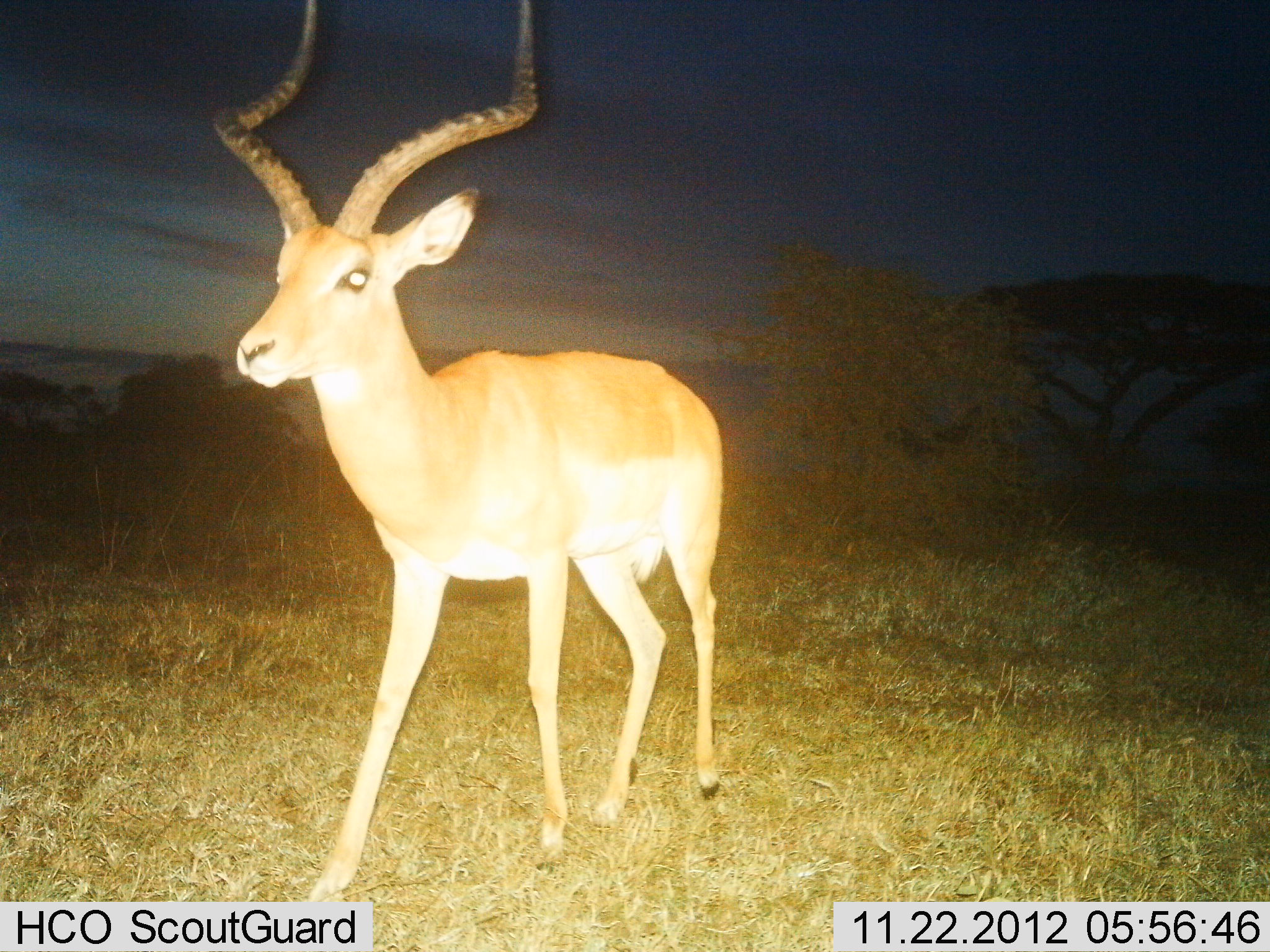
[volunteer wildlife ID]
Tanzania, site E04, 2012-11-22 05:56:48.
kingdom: Animalia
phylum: Chordata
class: Mammalia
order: Artiodactyla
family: Bovidae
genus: Aepyceros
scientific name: Aepyceros melampus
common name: impala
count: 1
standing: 35%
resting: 0%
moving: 68%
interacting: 0%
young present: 0%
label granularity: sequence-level